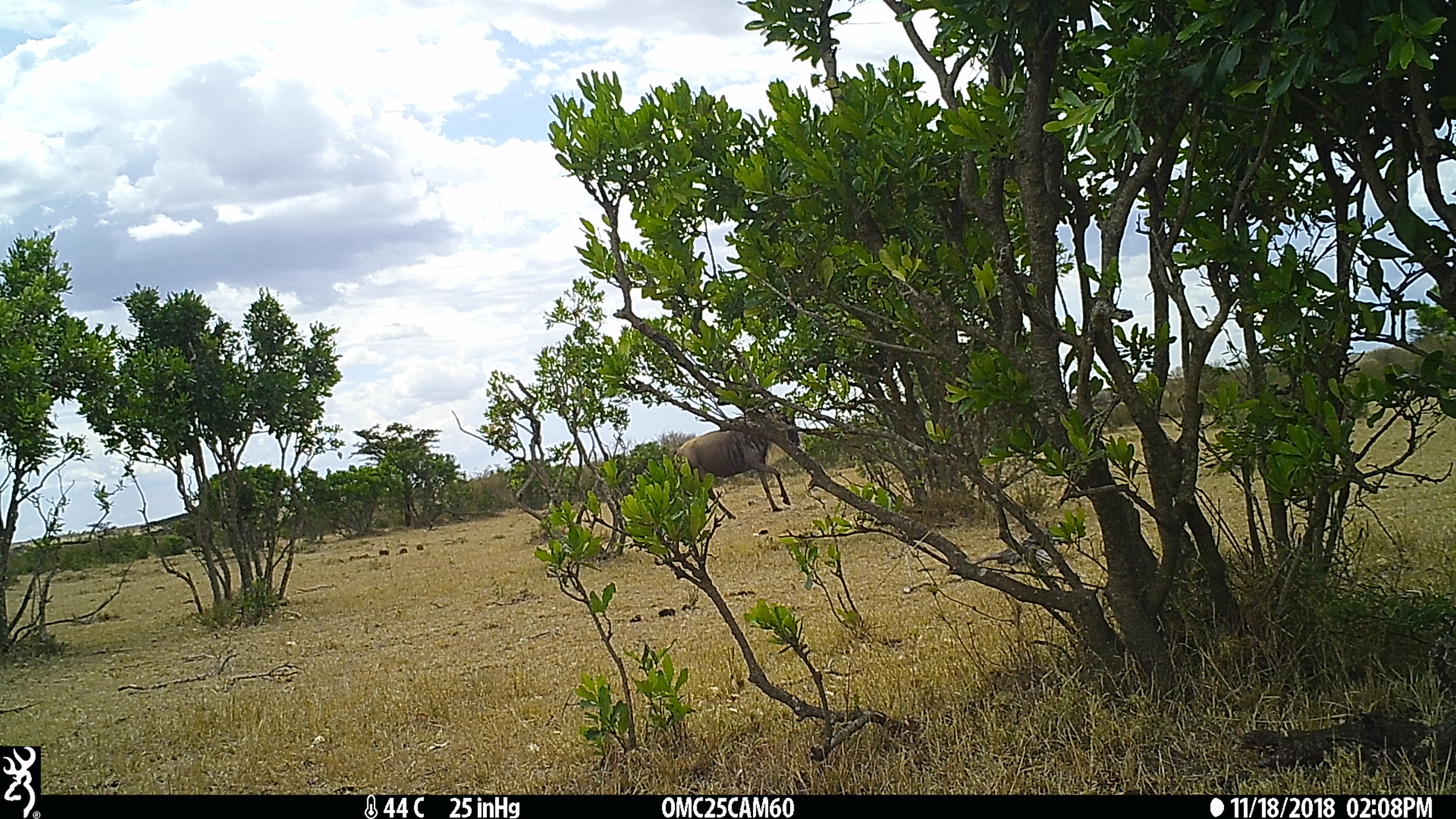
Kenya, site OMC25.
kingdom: Animalia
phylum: Chordata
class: Mammalia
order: Artiodactyla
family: Bovidae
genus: Connochaetes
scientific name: Connochaetes taurinus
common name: blue wildebeest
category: wildebeest